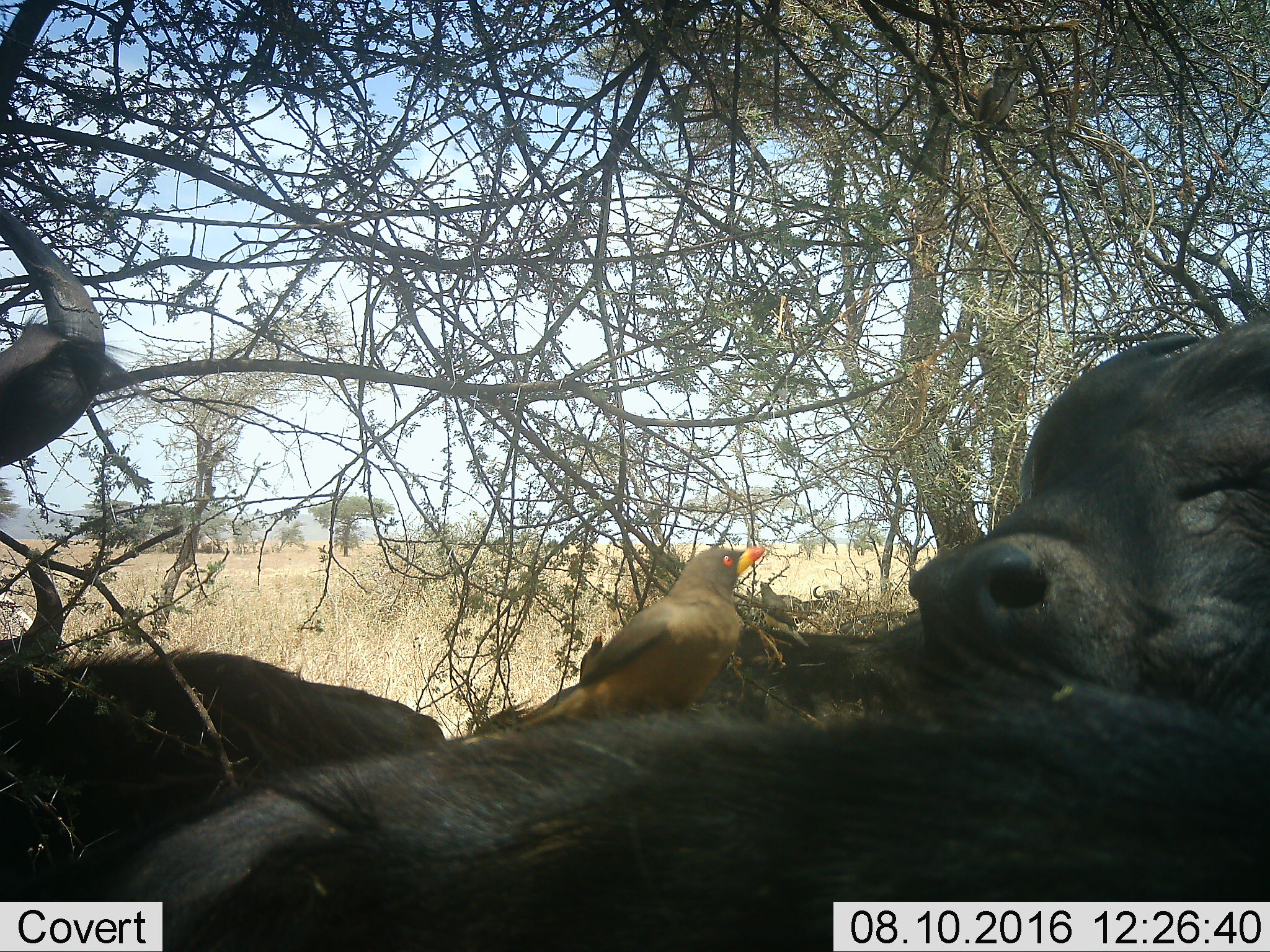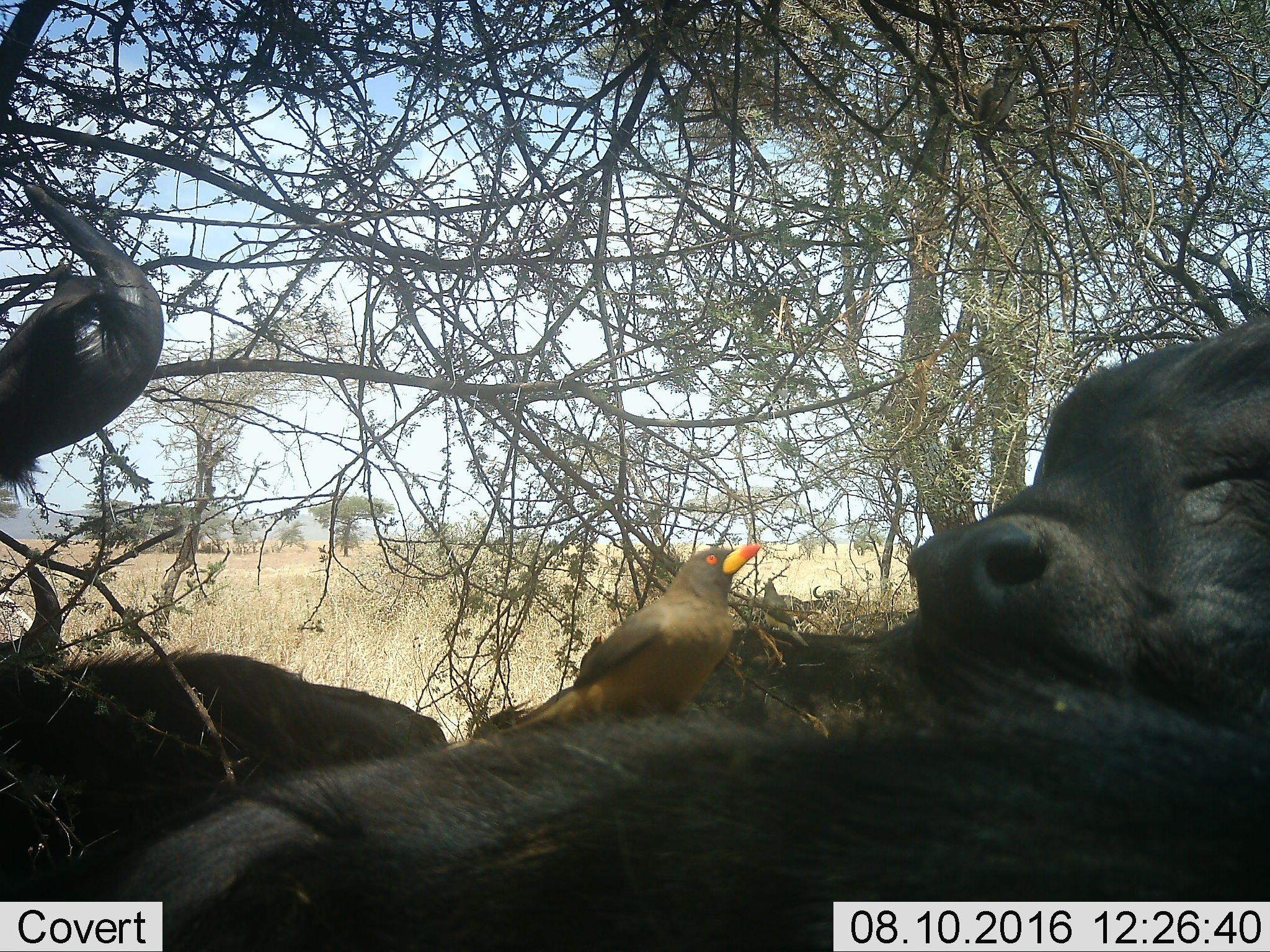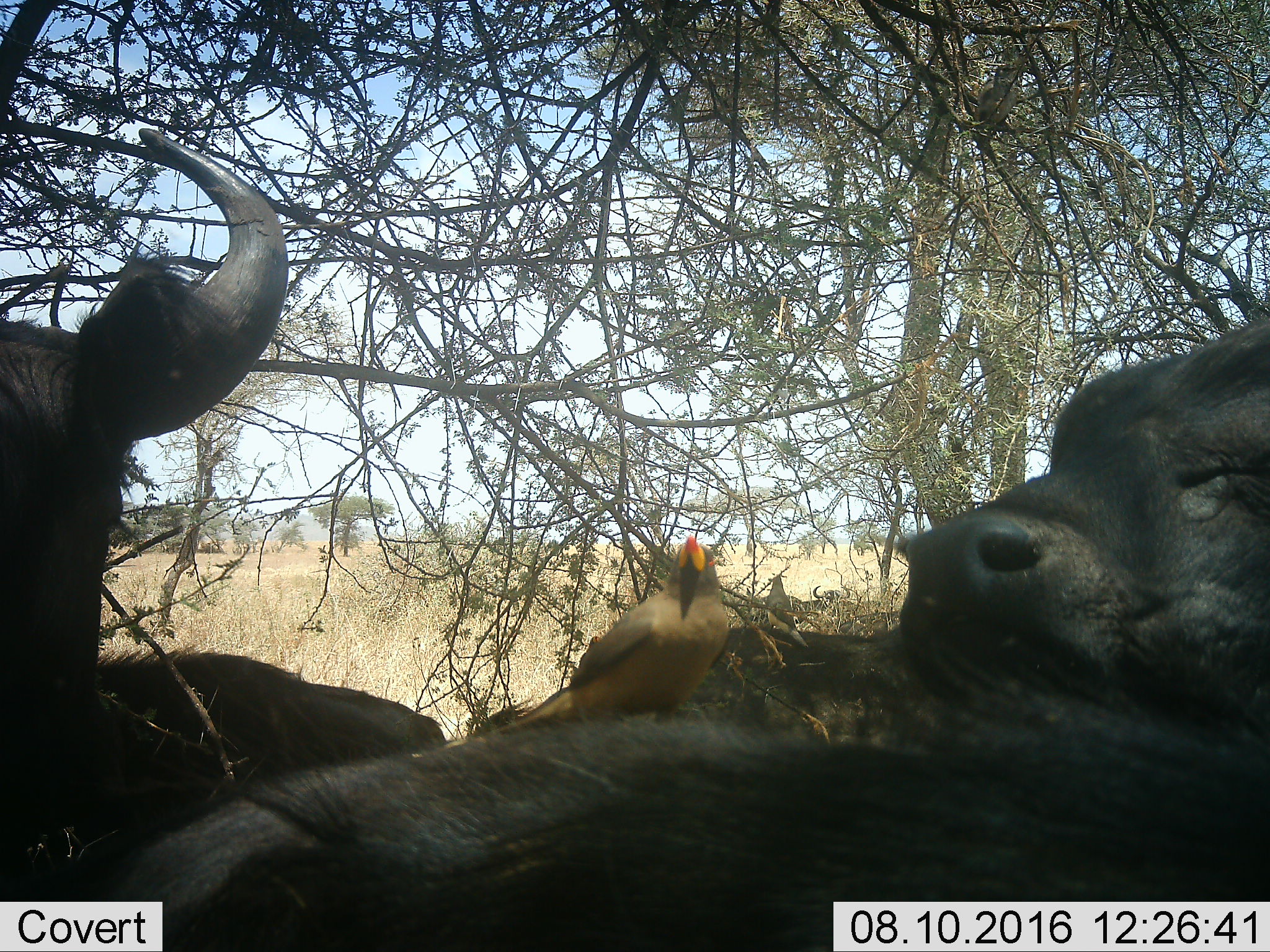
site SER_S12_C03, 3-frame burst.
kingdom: Animalia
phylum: Chordata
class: Aves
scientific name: Aves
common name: bird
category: birdother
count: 3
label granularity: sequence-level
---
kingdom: Animalia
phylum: Chordata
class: Mammalia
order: Artiodactyla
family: Bovidae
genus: Syncerus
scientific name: Syncerus caffer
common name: african buffalo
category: buffalo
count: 5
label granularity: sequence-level